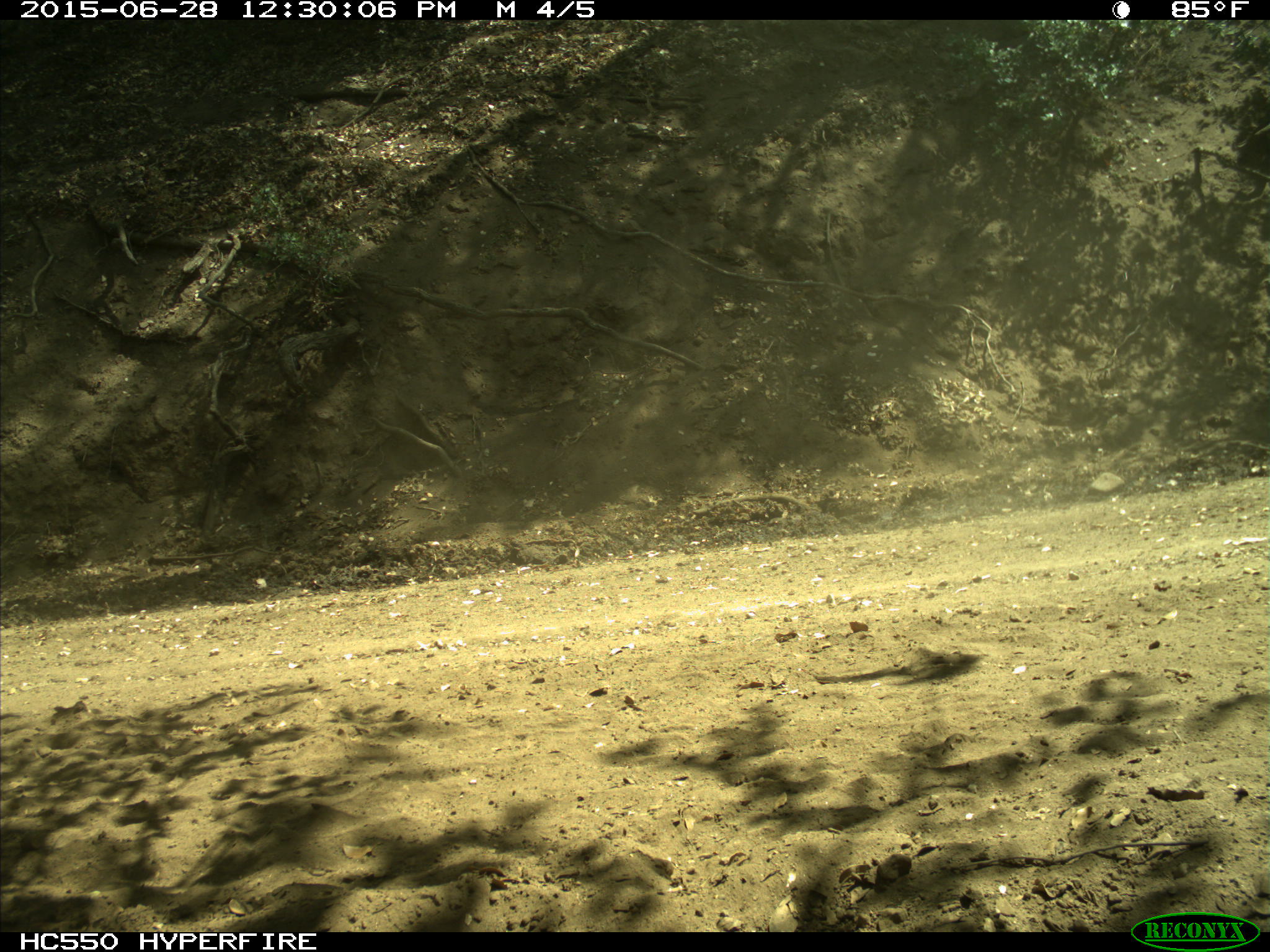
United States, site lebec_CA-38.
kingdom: Animalia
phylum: Chordata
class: Mammalia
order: Artiodactyla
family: Bovidae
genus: Bos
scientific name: Bos taurus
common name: domestic cow